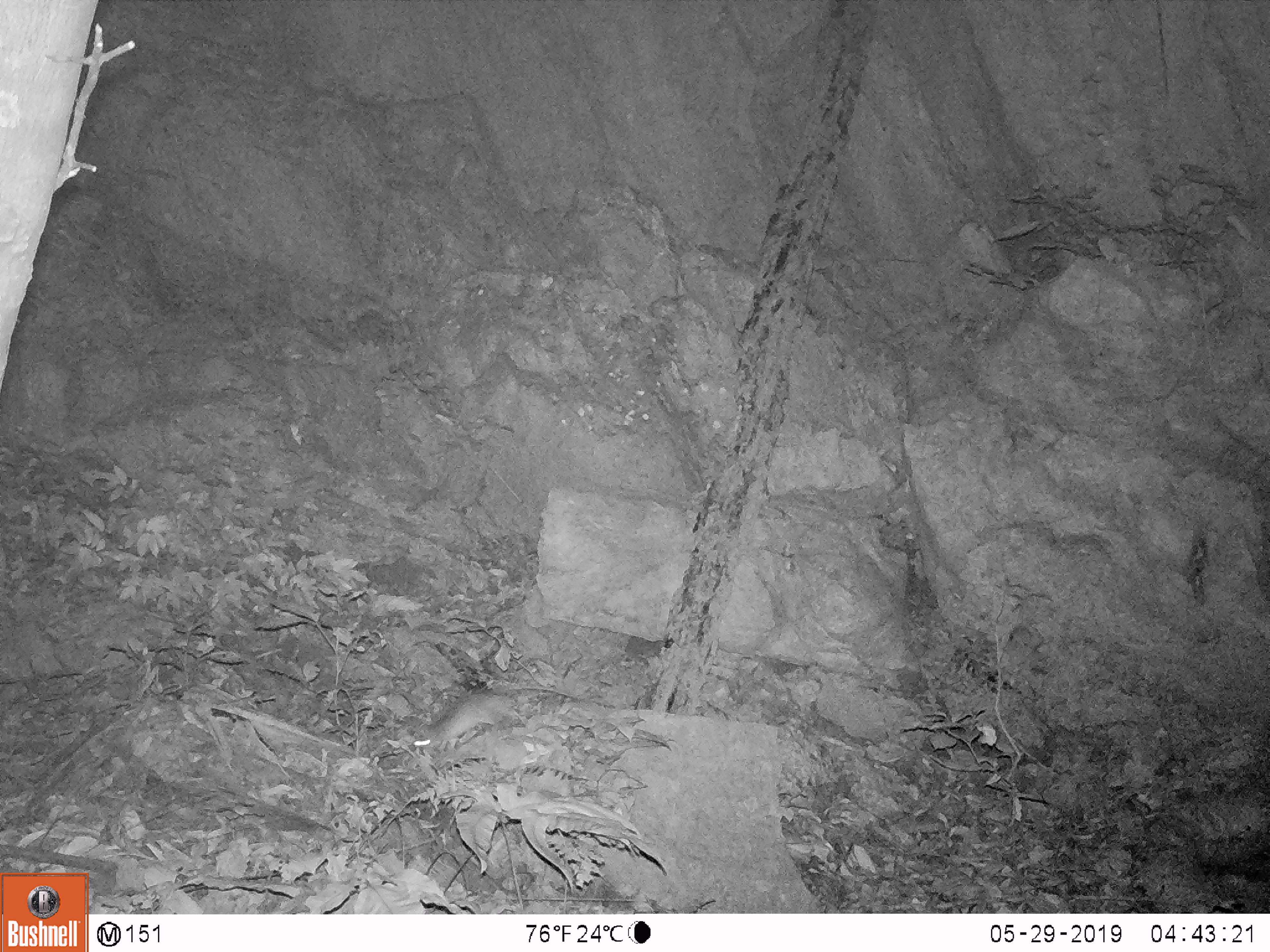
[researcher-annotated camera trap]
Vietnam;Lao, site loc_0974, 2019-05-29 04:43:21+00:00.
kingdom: Animalia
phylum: Chordata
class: Mammalia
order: Rodentia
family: Muridae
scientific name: Muridae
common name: old-world mice and rats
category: unidentified murid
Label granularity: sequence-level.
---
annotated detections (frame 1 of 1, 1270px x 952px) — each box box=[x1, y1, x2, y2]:
unidentified murid: box=[412, 685, 580, 752]